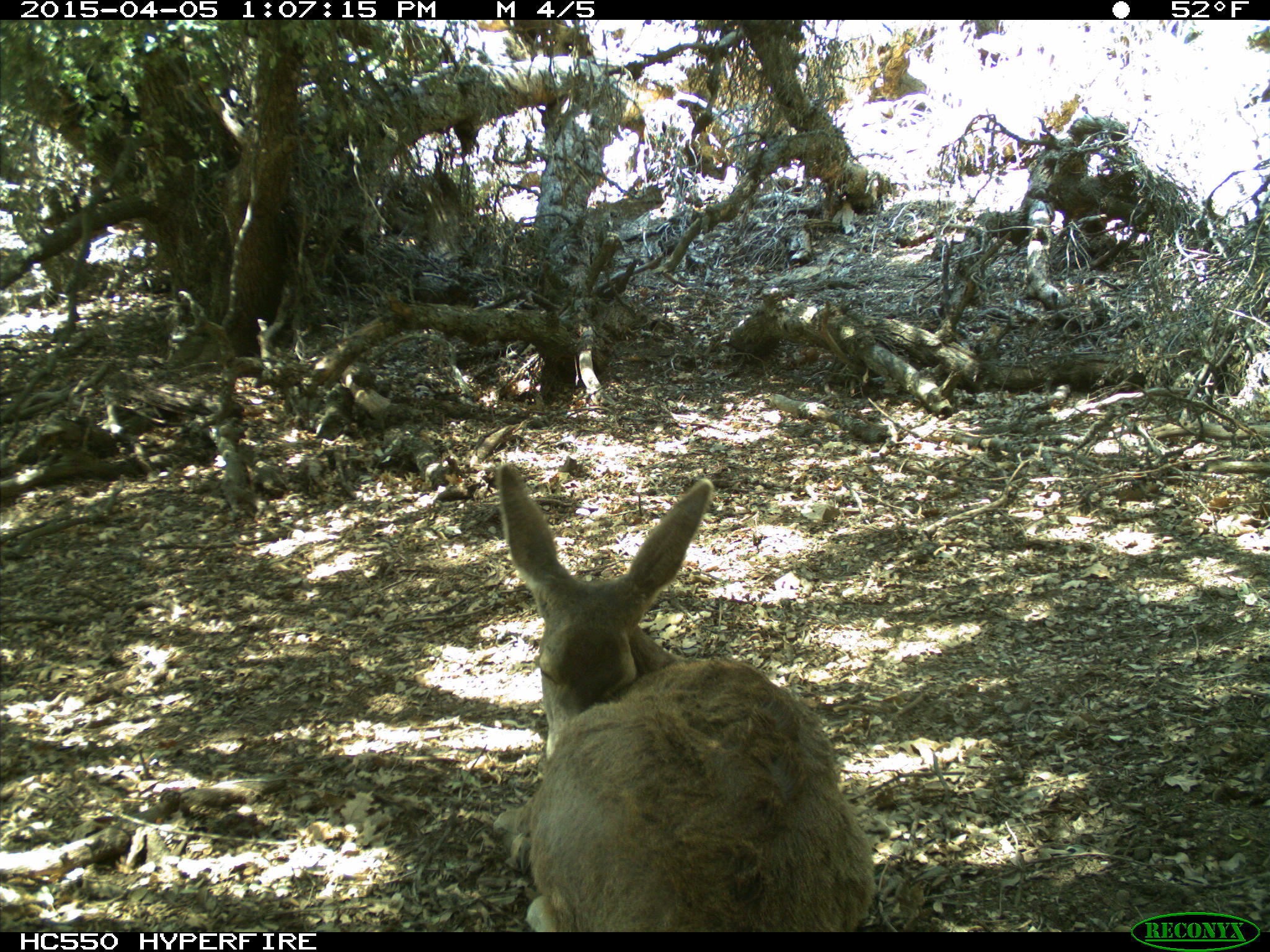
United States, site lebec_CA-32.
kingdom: Animalia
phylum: Chordata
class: Mammalia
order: Artiodactyla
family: Cervidae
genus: Odocoileus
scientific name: Odocoileus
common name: deer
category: unidentified deer